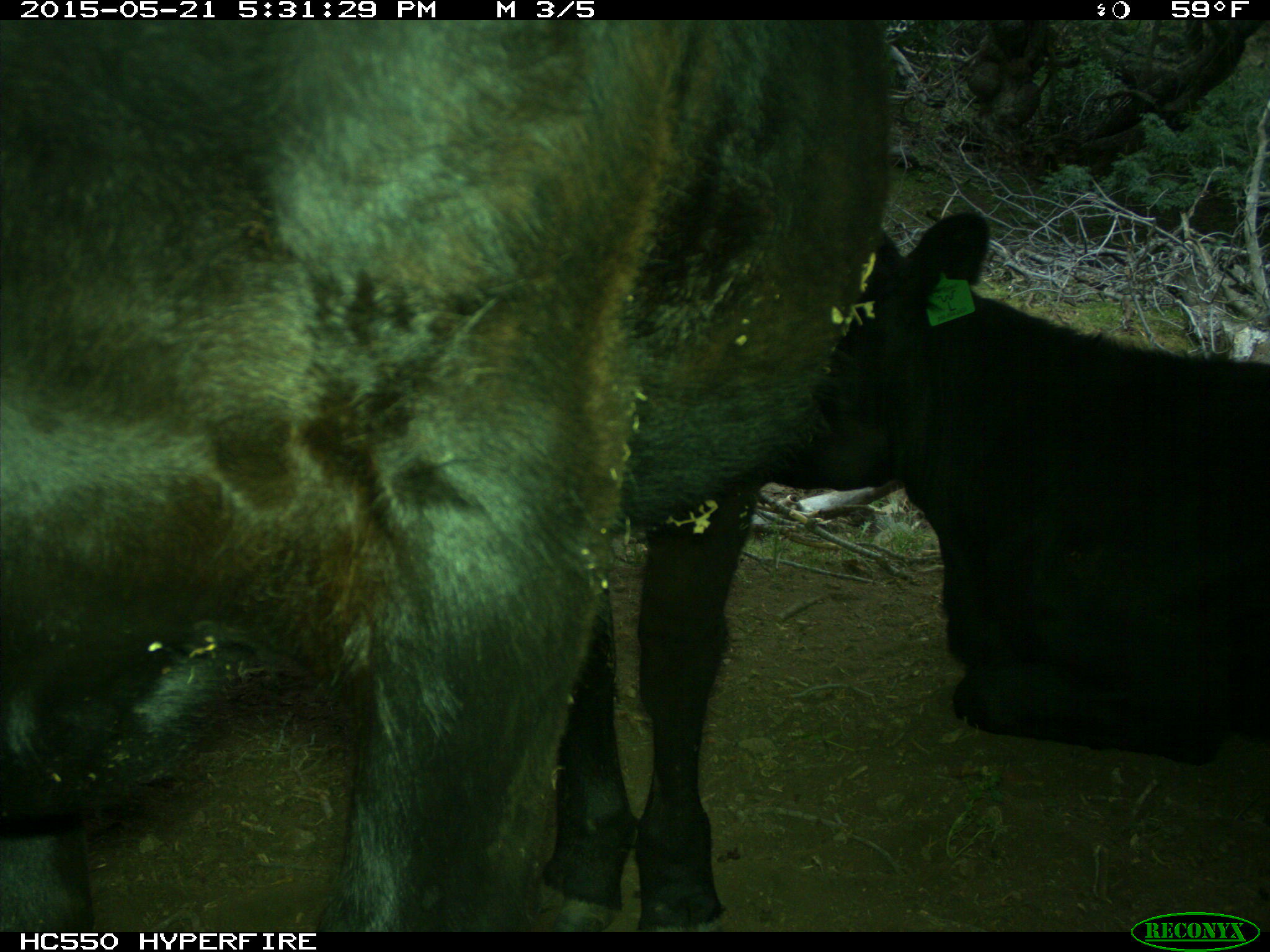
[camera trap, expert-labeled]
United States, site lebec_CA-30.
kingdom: Animalia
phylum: Chordata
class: Mammalia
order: Artiodactyla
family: Bovidae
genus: Bos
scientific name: Bos taurus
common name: domestic cow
Bos taurus (domestic cow).